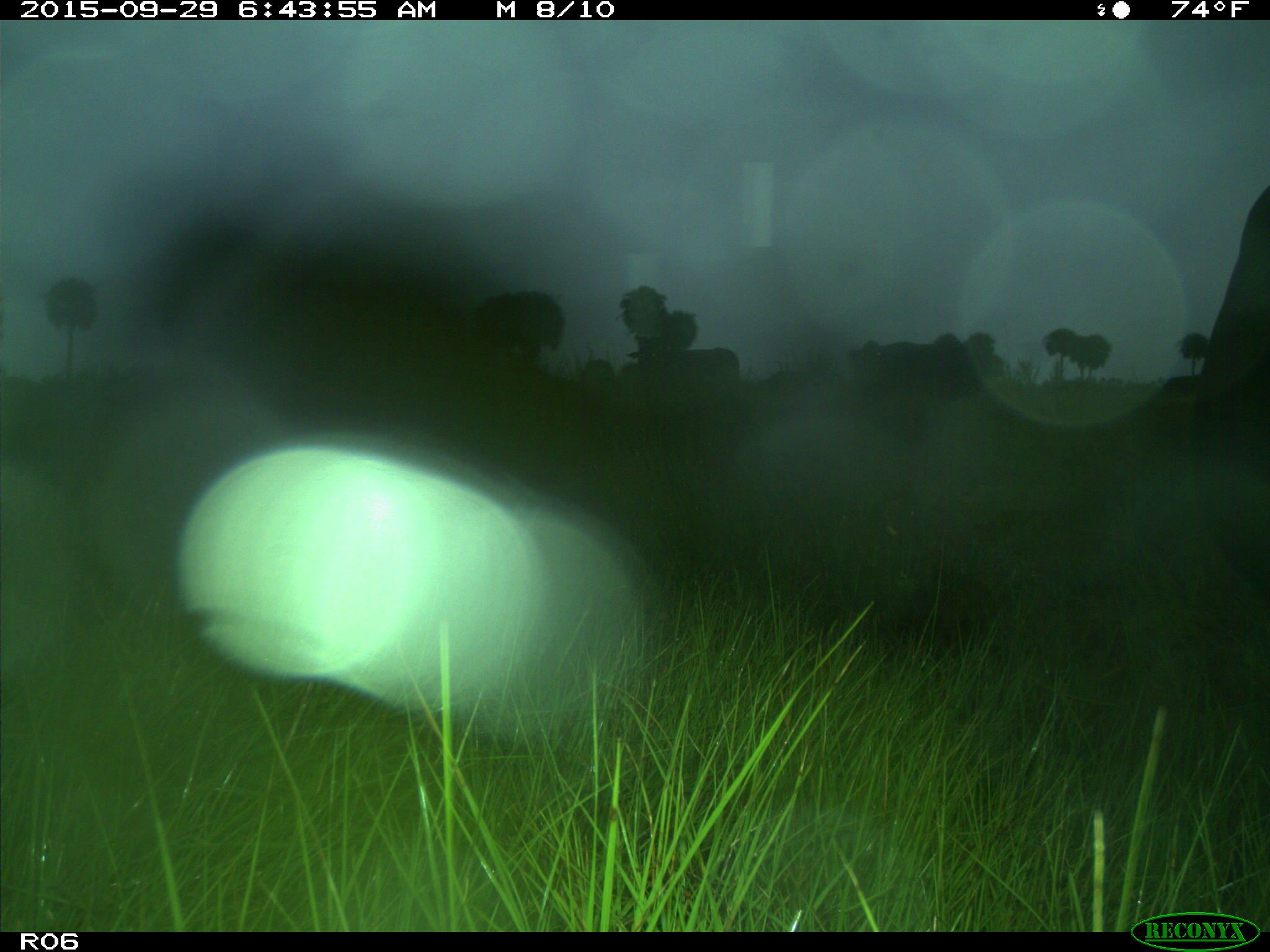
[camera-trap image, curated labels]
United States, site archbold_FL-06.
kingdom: Animalia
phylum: Chordata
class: Mammalia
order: Artiodactyla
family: Bovidae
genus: Bos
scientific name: Bos taurus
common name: domestic cow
Bos taurus (domestic cow).